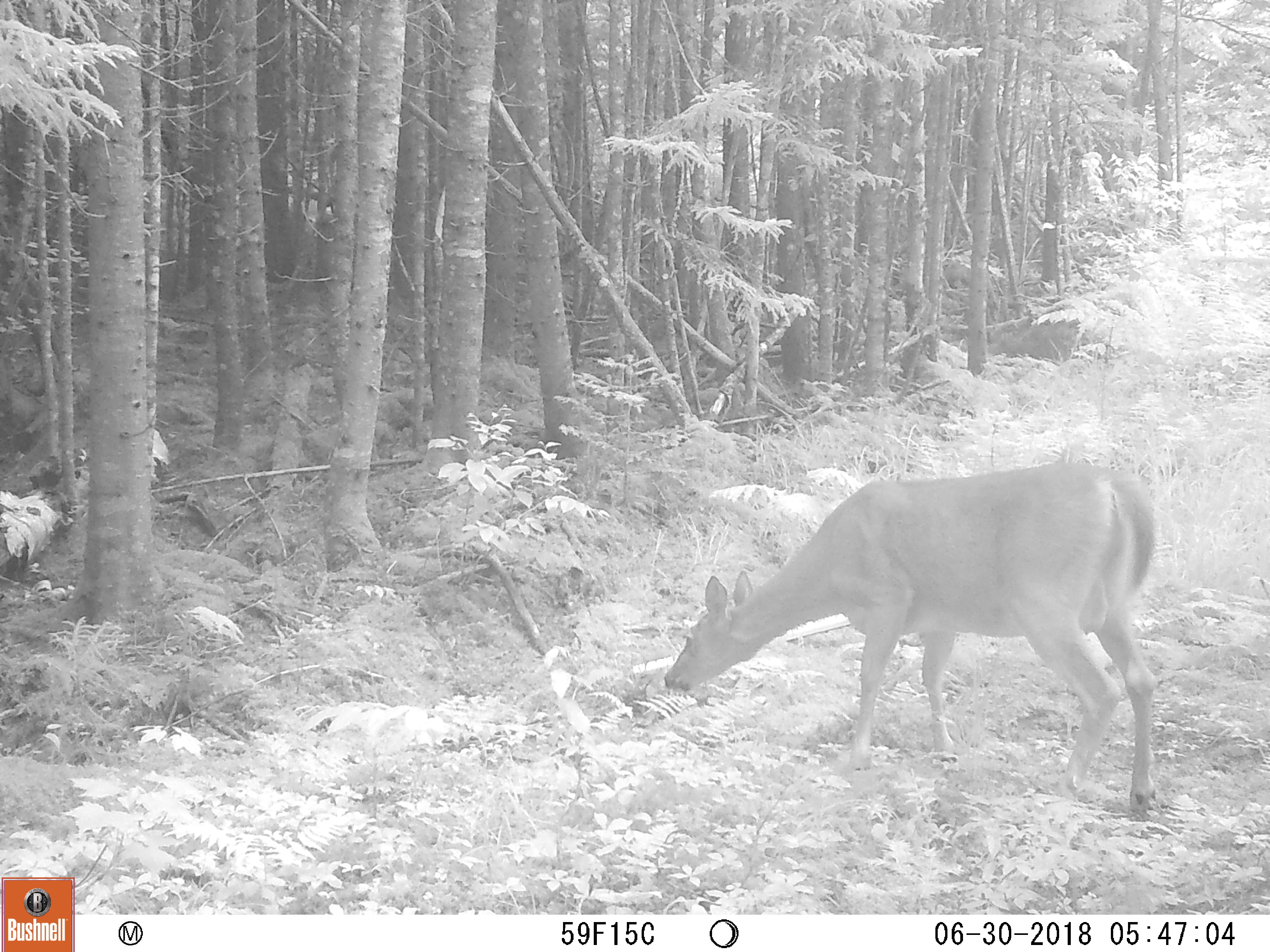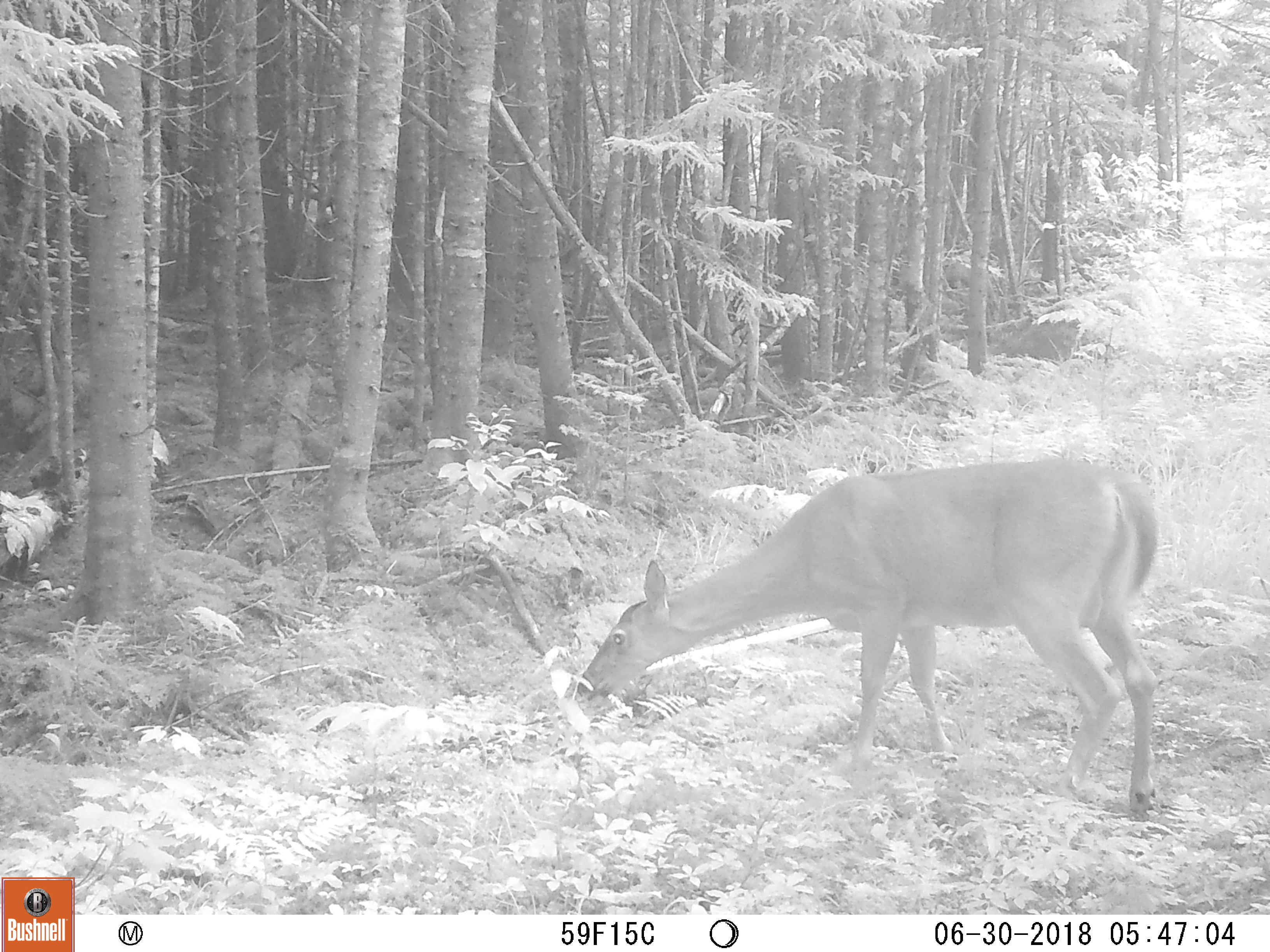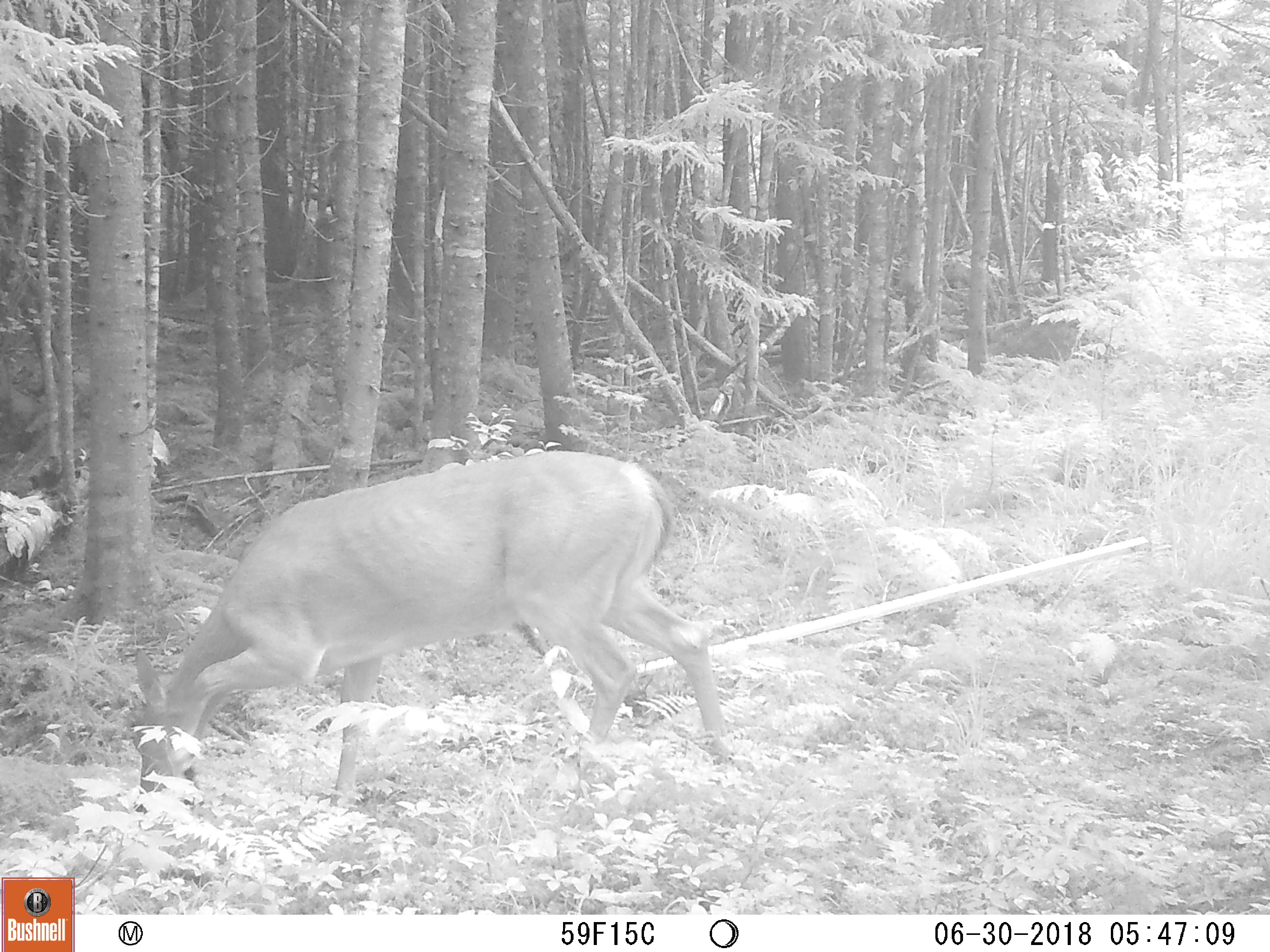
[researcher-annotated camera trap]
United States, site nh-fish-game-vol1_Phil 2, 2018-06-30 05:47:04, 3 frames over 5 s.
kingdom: Animalia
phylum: Chordata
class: Mammalia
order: Artiodactyla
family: Cervidae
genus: Odocoileus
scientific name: Odocoileus virginianus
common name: white-tailed deer